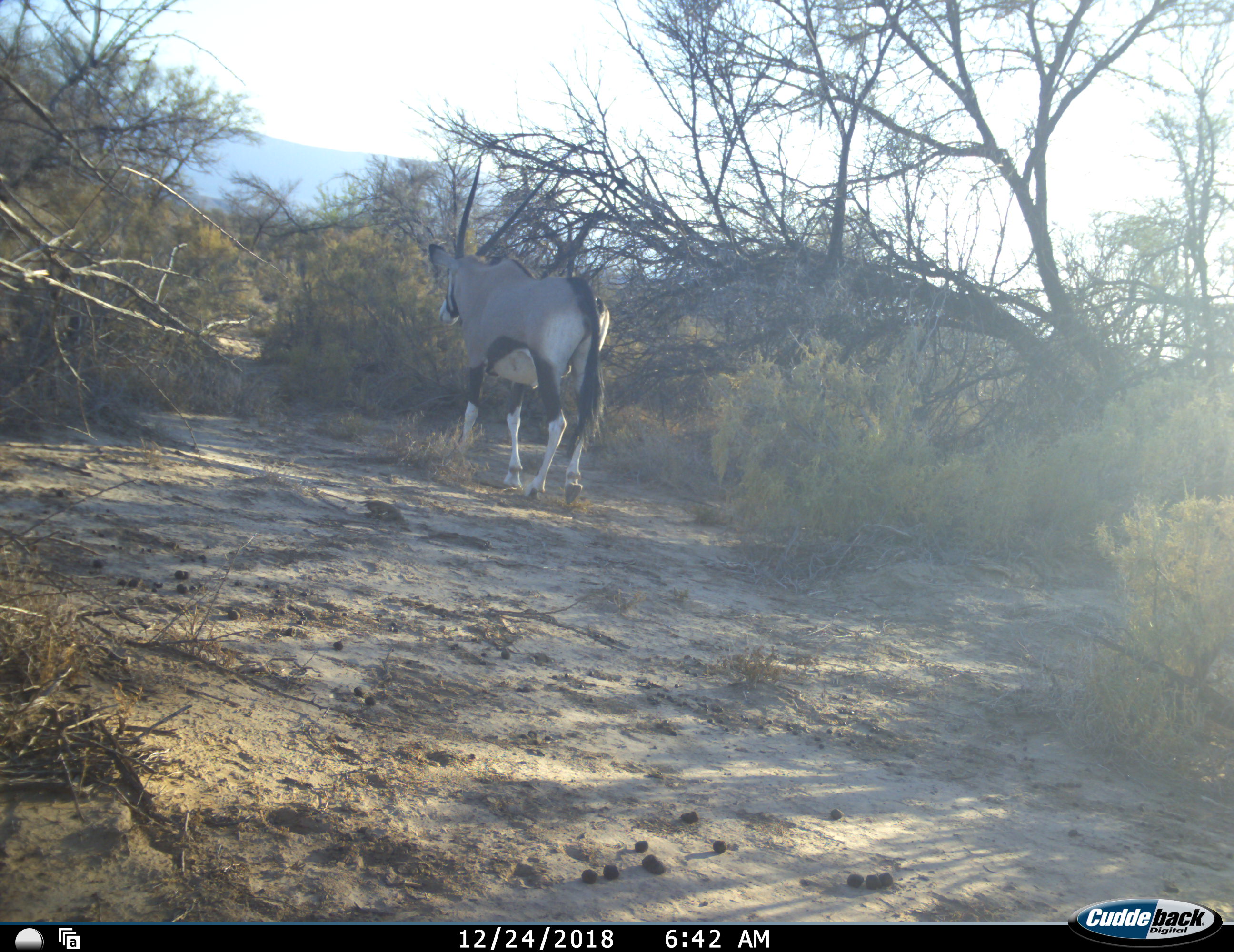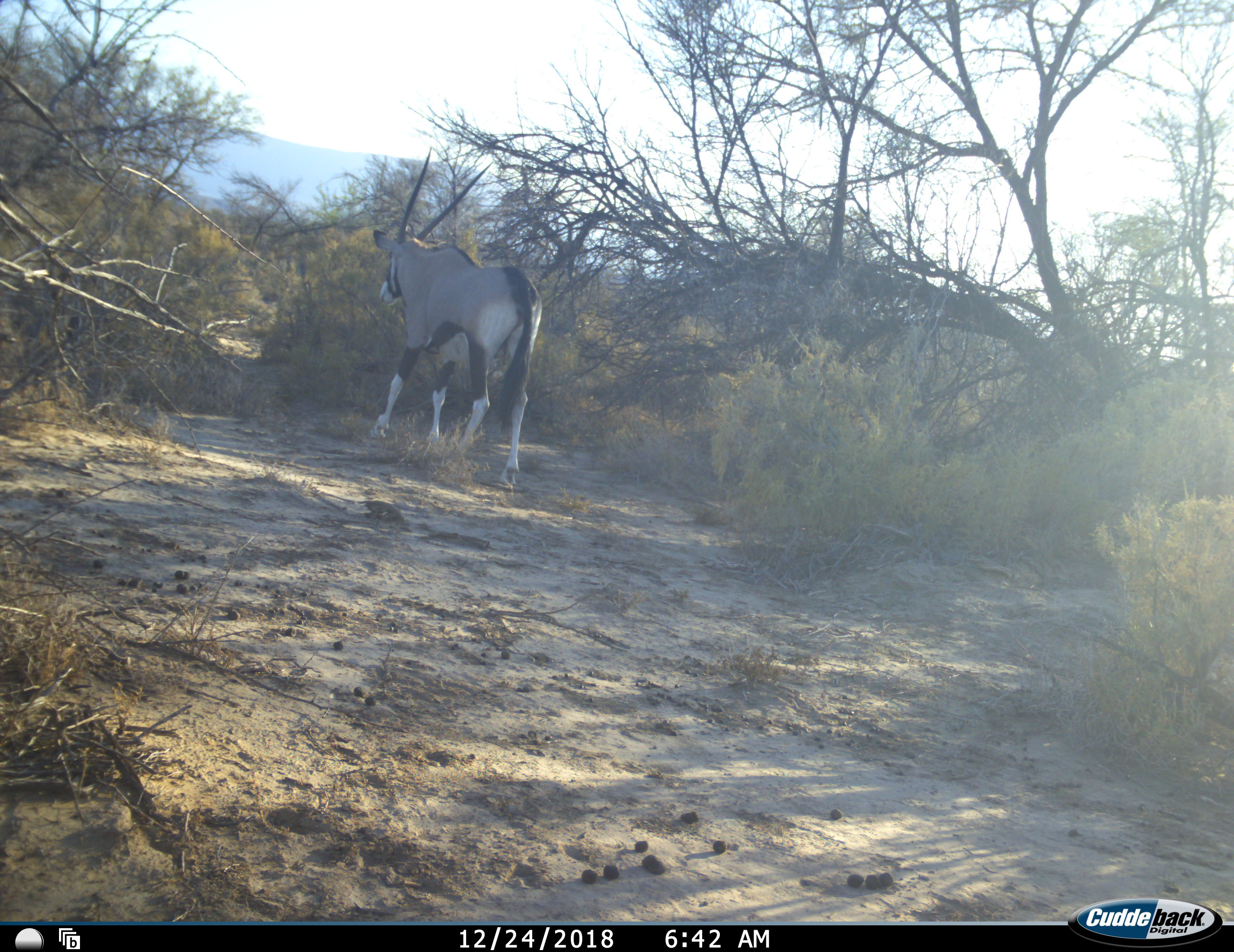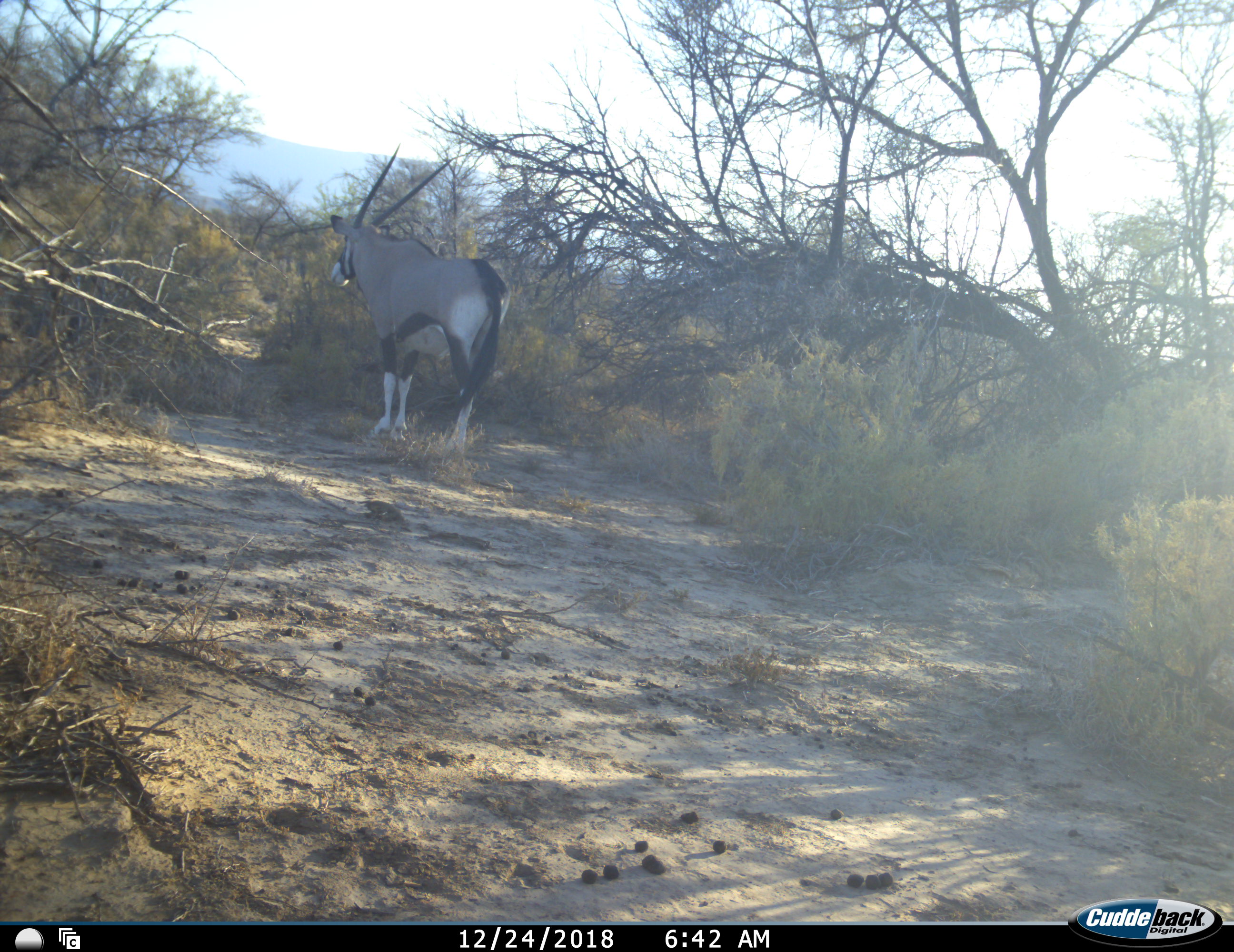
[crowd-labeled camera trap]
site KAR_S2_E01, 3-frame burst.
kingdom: Animalia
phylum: Chordata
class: Mammalia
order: Artiodactyla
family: Bovidae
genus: Oryx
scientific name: Oryx gazella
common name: gemsbok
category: oryx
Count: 1.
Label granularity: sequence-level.